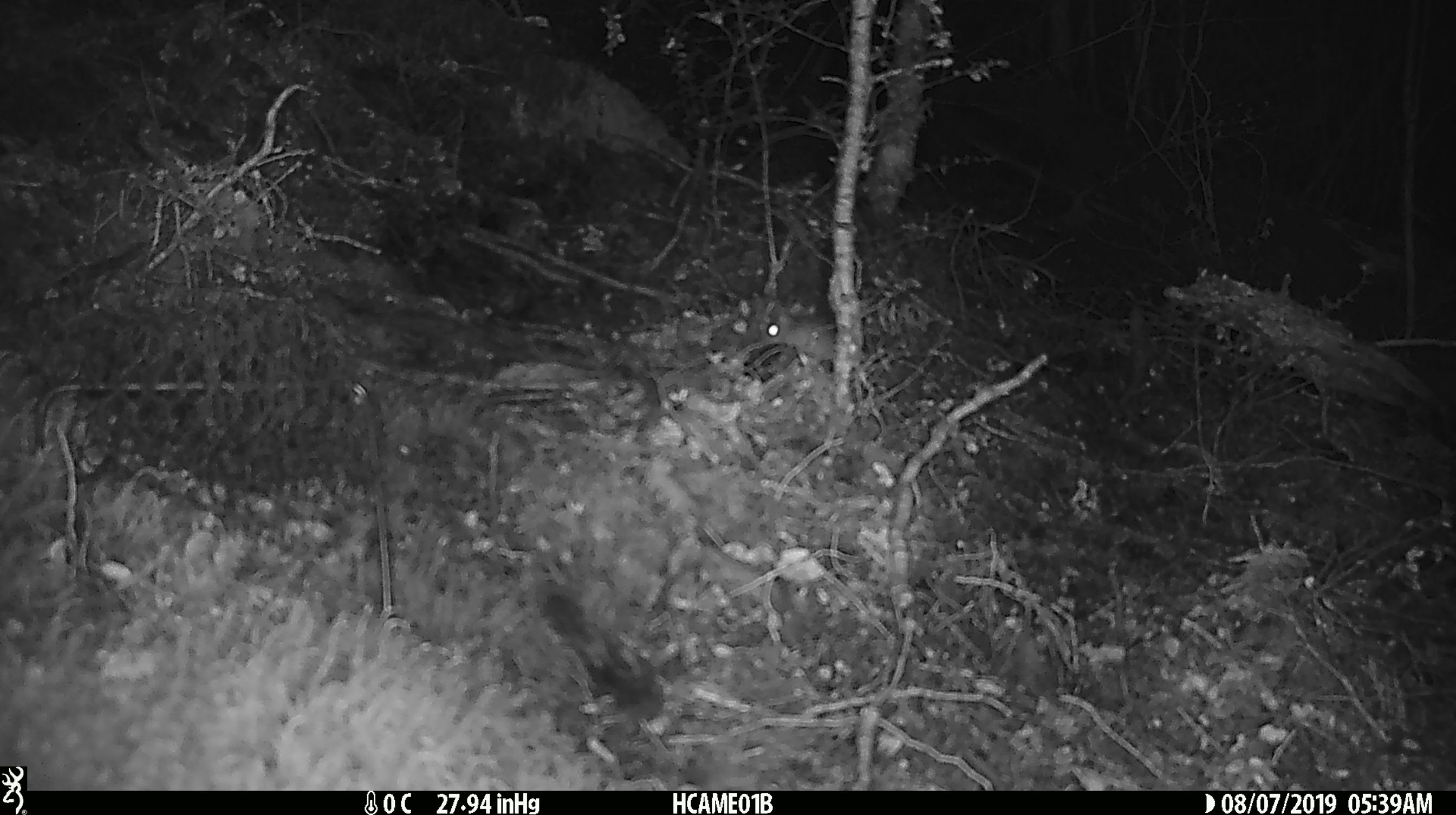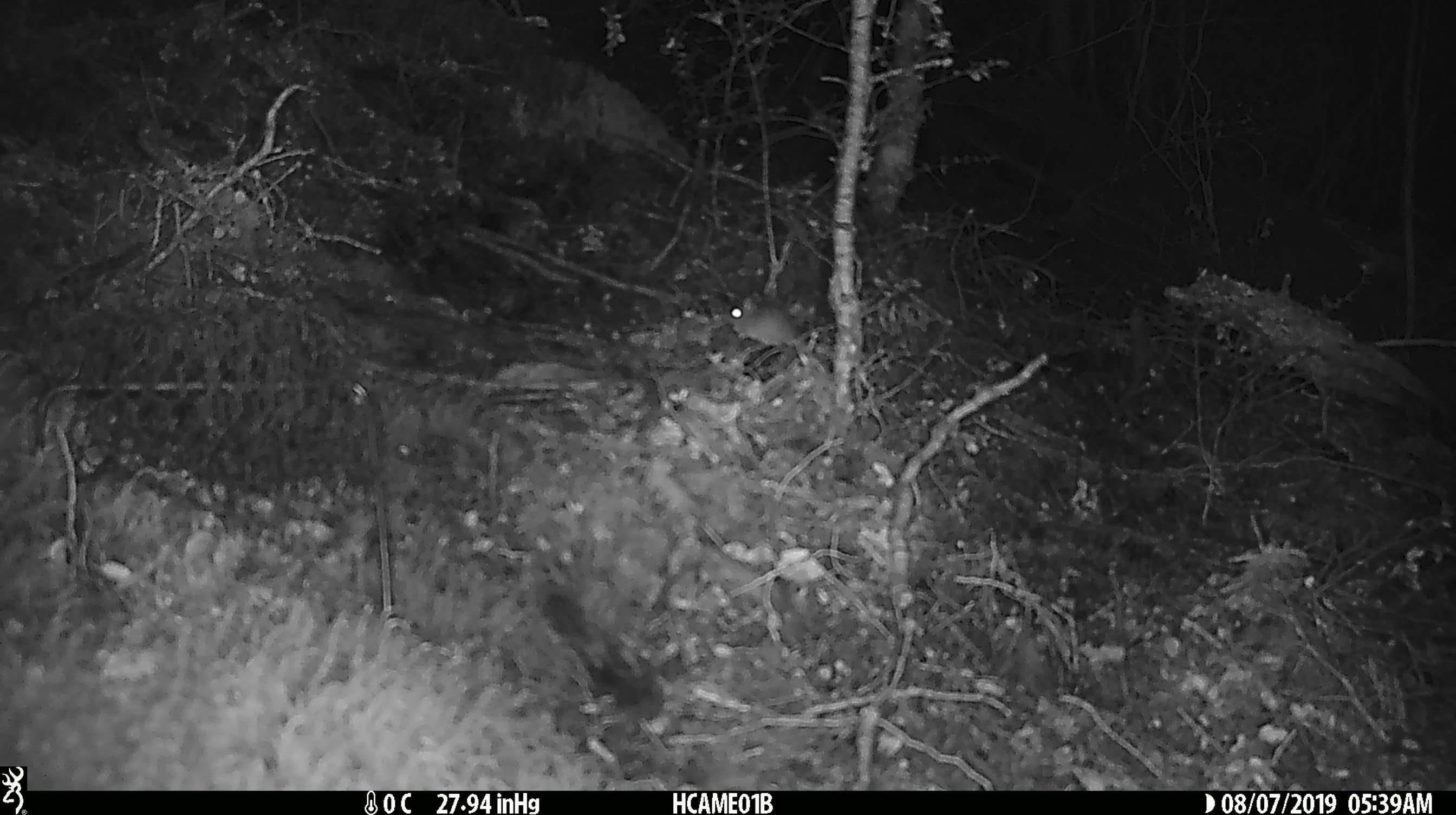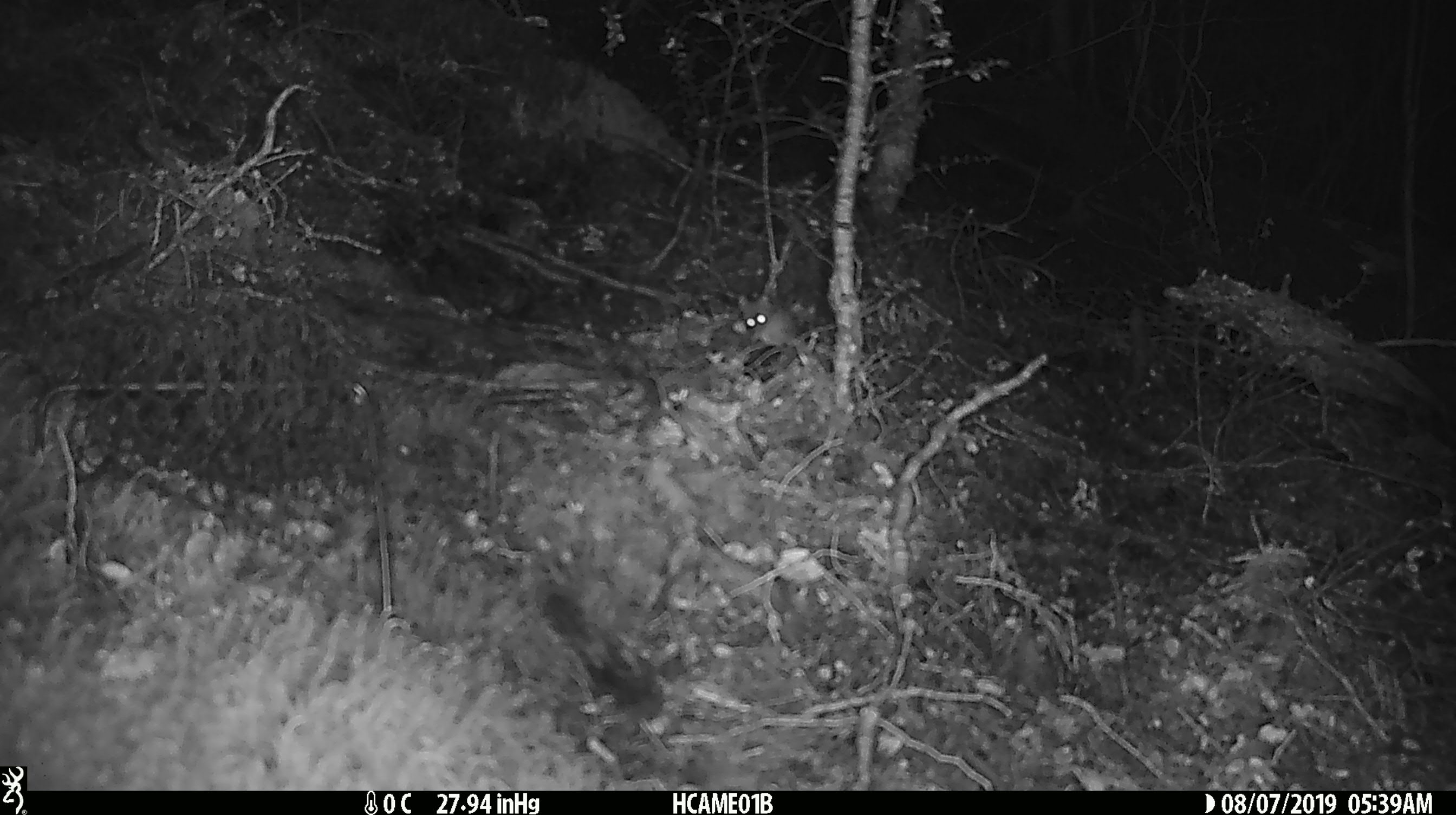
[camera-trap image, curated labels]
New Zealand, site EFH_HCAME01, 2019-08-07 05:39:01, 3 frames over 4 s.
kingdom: Animalia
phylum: Chordata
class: Mammalia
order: Rodentia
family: Muridae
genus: Mus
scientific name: Mus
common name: mouse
Mouse (Mus).